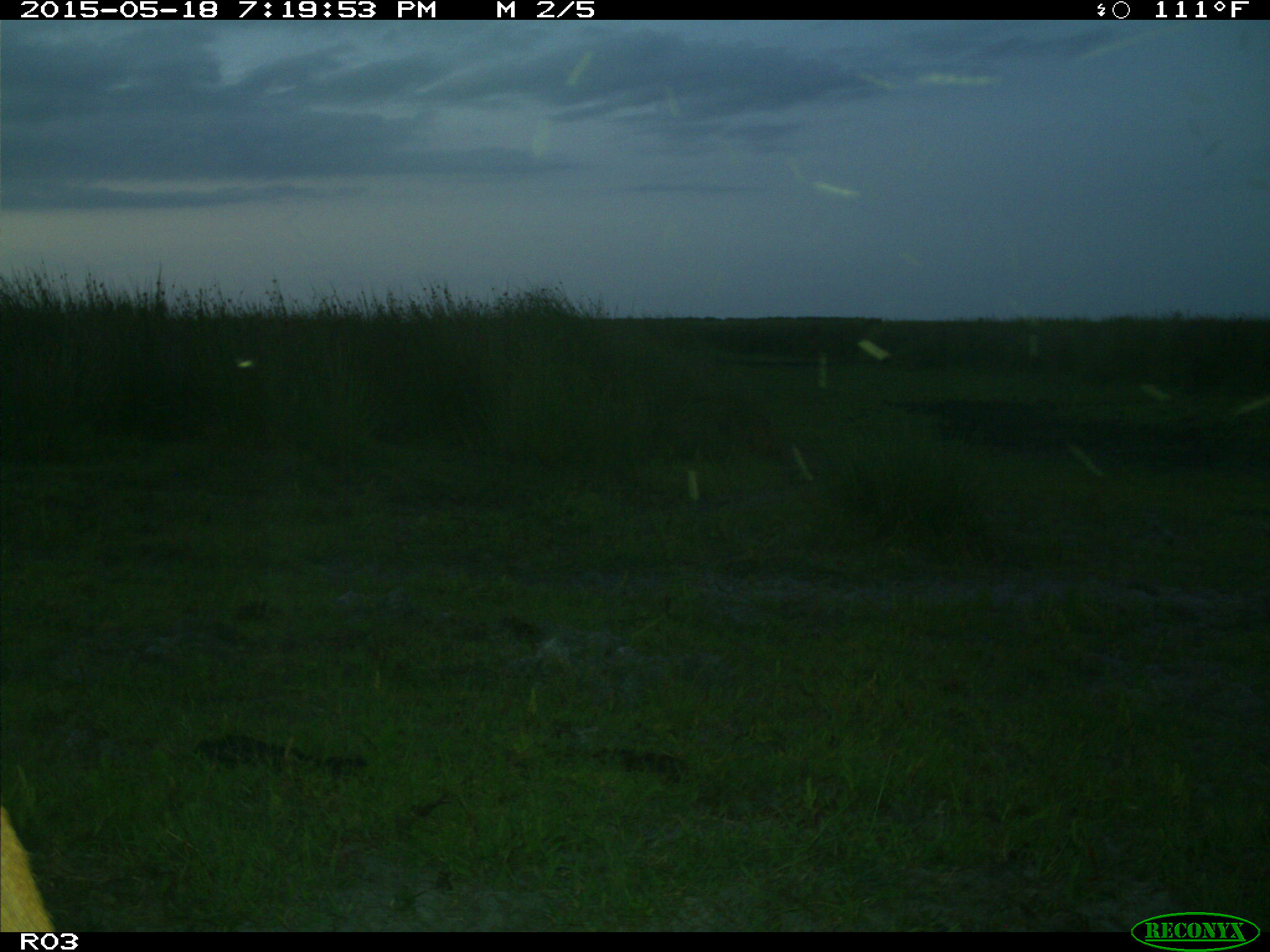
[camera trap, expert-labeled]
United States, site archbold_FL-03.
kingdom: Animalia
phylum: Chordata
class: Mammalia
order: Artiodactyla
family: Bovidae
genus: Bos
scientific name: Bos taurus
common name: domestic cow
Bos taurus (domestic cow).